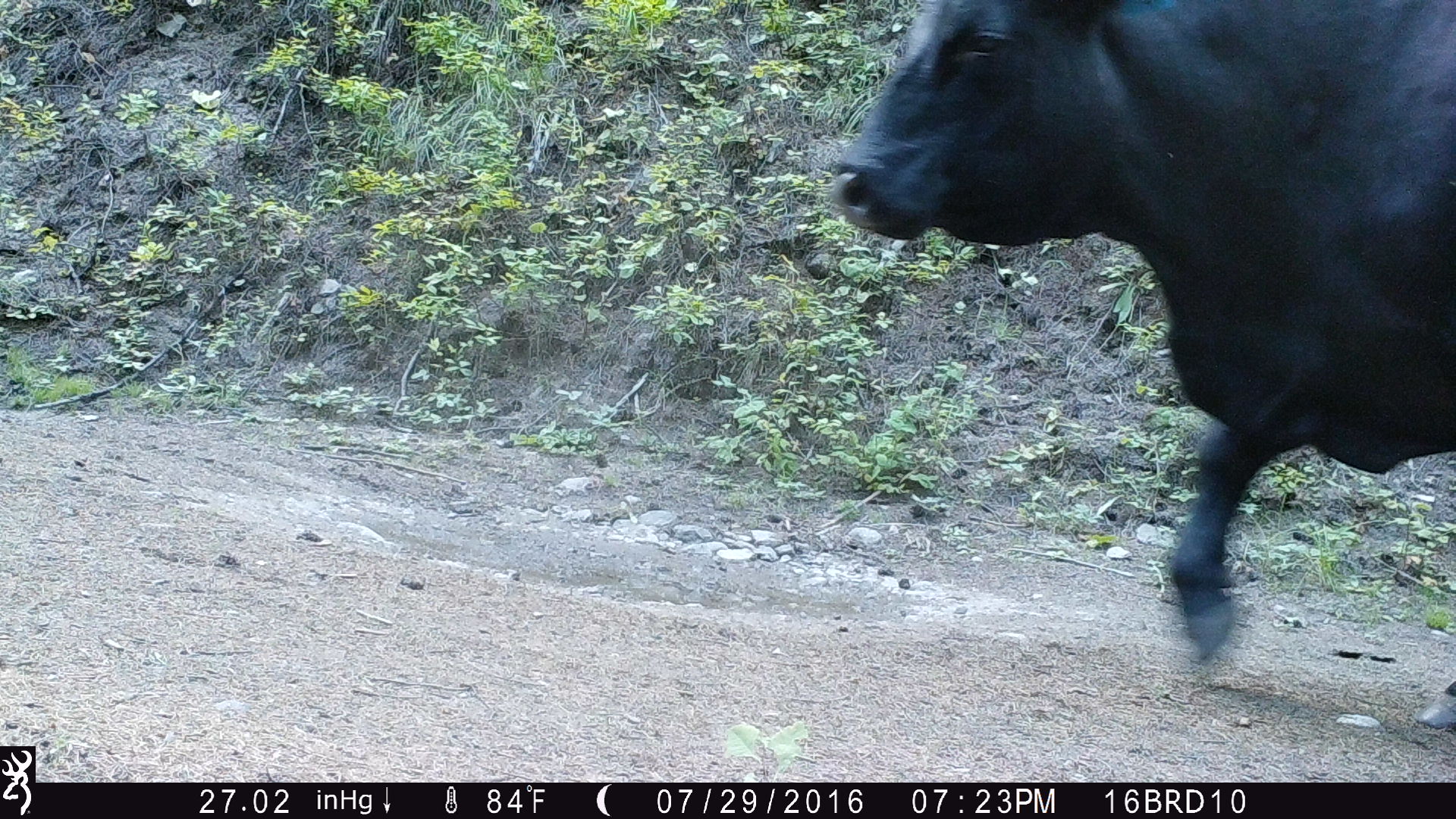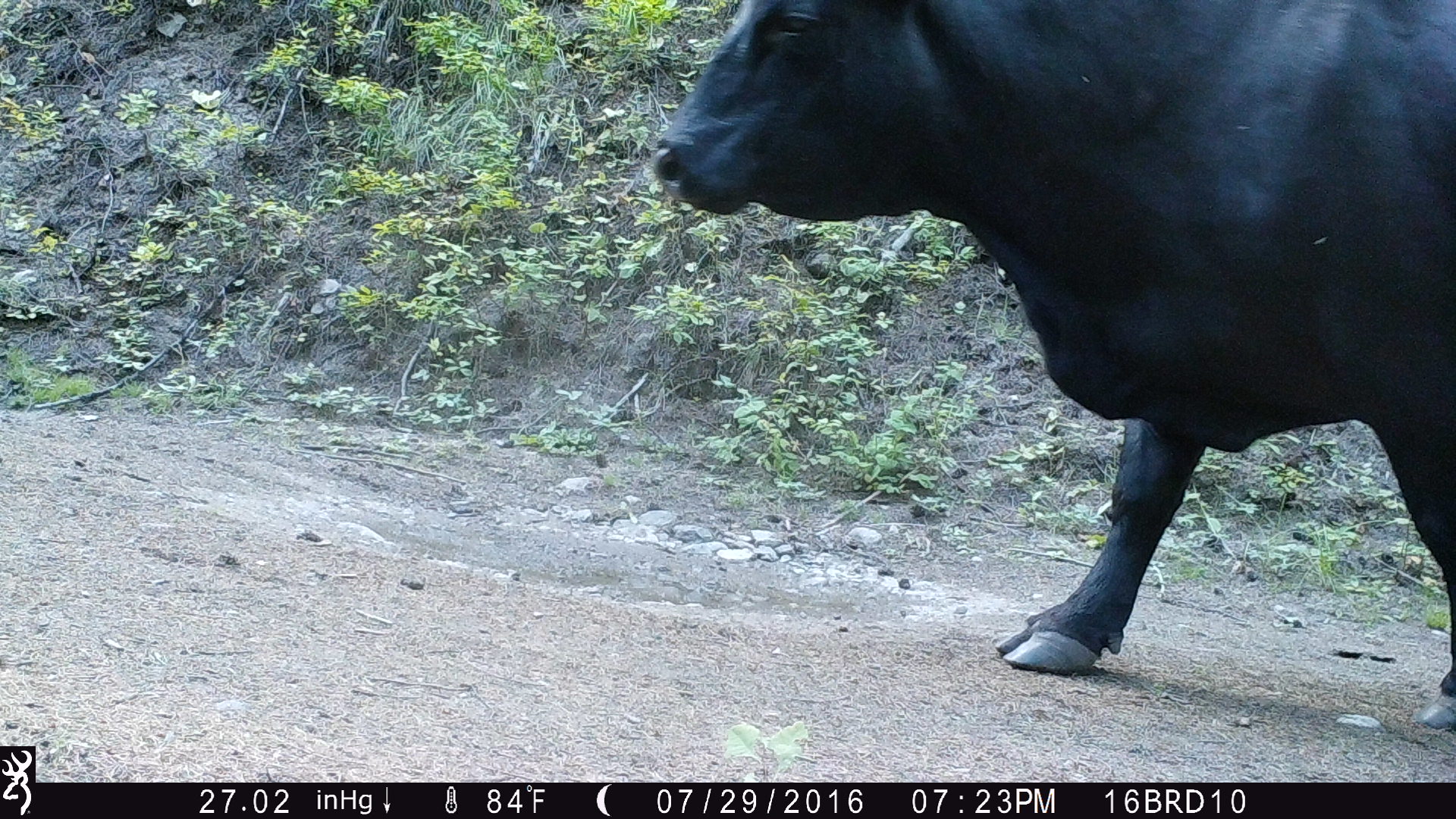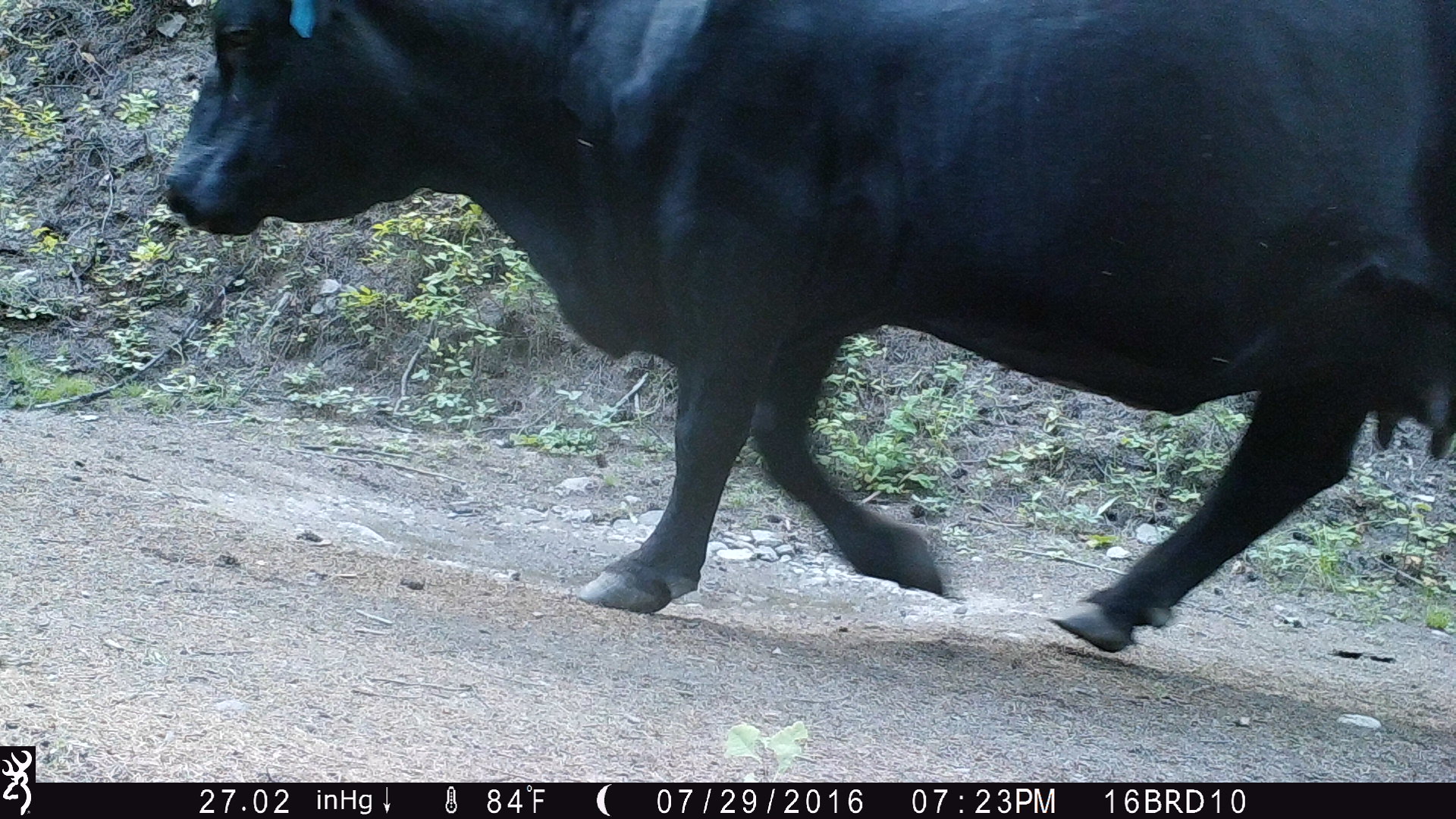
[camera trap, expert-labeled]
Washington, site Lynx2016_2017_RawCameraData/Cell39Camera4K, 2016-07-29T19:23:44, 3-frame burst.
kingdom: Animalia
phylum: Chordata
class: Mammalia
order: Artiodactyla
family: Bovidae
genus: Bos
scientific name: Bos taurus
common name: domestic cattle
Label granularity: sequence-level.